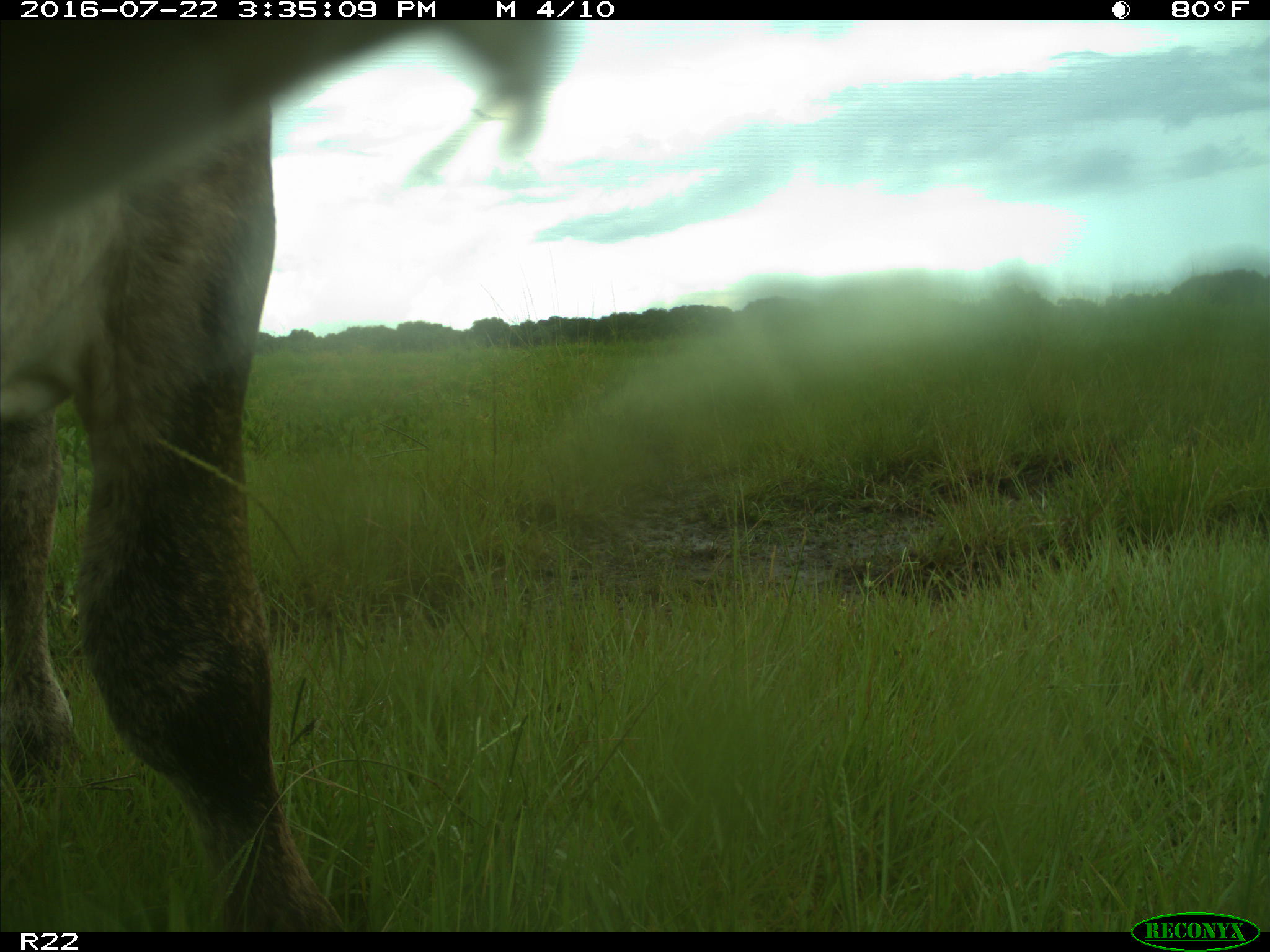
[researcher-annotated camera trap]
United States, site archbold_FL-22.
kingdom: Animalia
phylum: Chordata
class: Mammalia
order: Artiodactyla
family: Bovidae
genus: Bos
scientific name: Bos taurus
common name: domestic cow